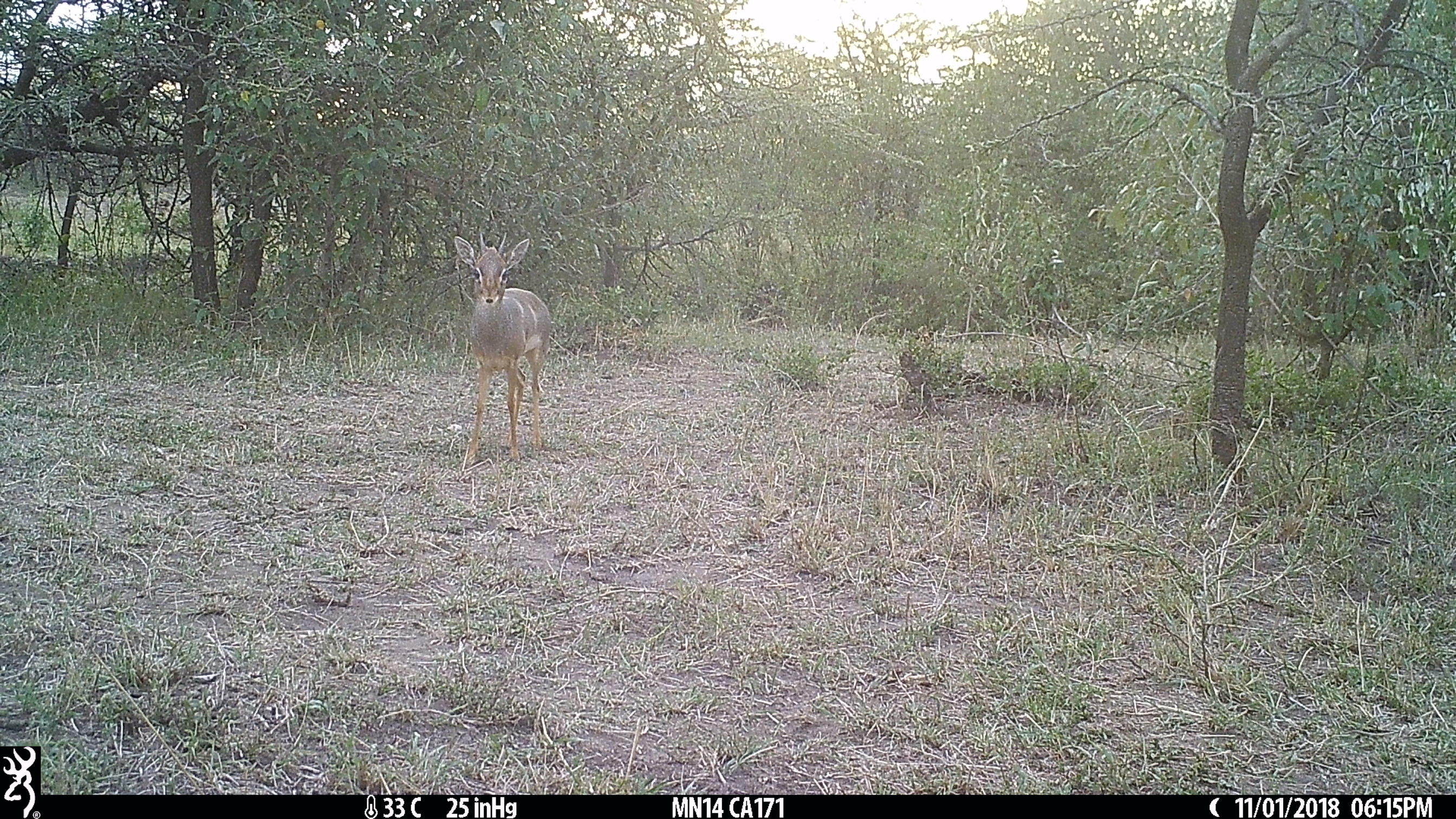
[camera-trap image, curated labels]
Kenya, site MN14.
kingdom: Animalia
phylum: Chordata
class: Mammalia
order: Artiodactyla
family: Bovidae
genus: Madoqua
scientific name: Madoqua kirkii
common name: kirk's dik-dik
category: dikdik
Dikdik (kirk's dik-dik) (Madoqua kirkii).